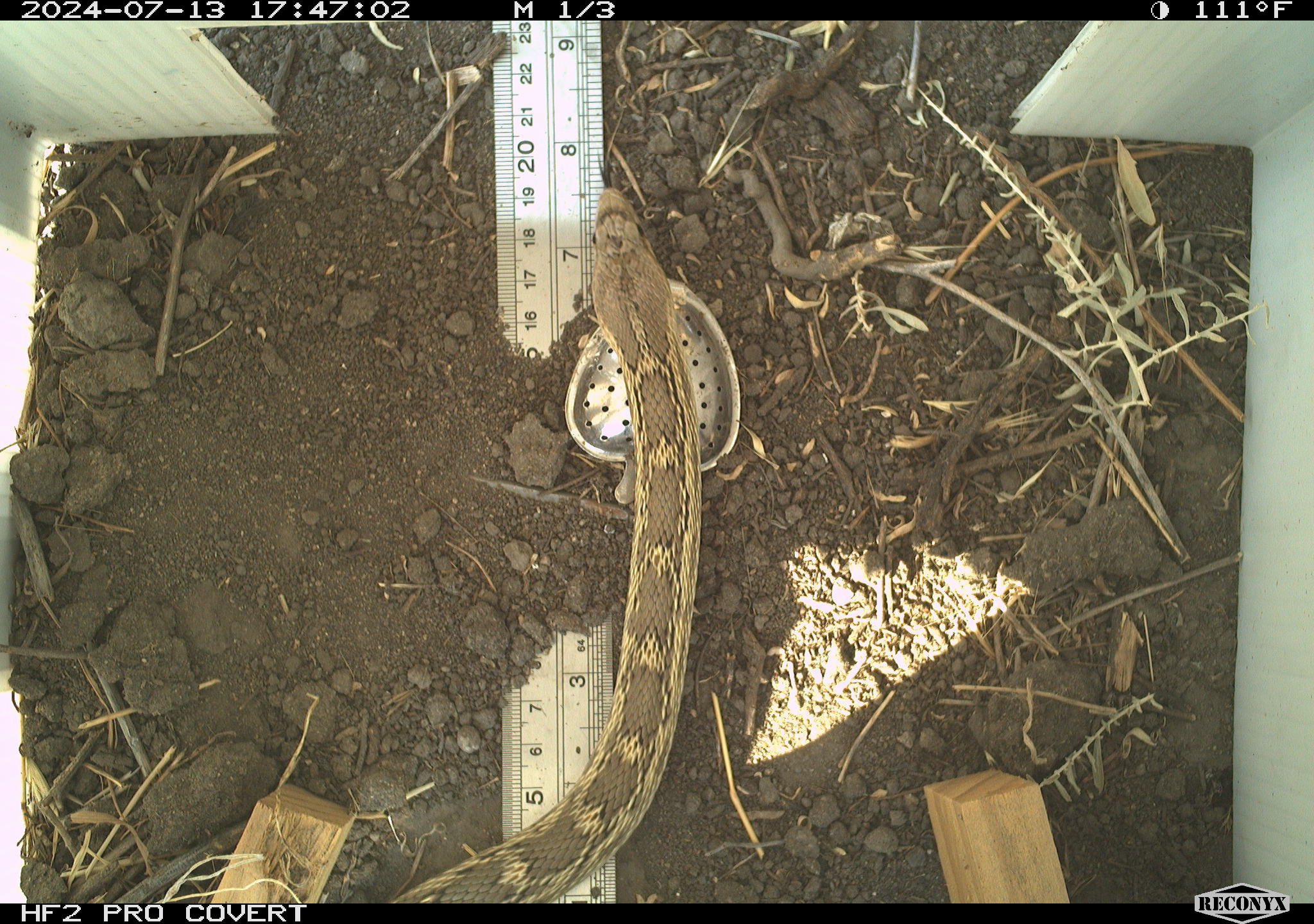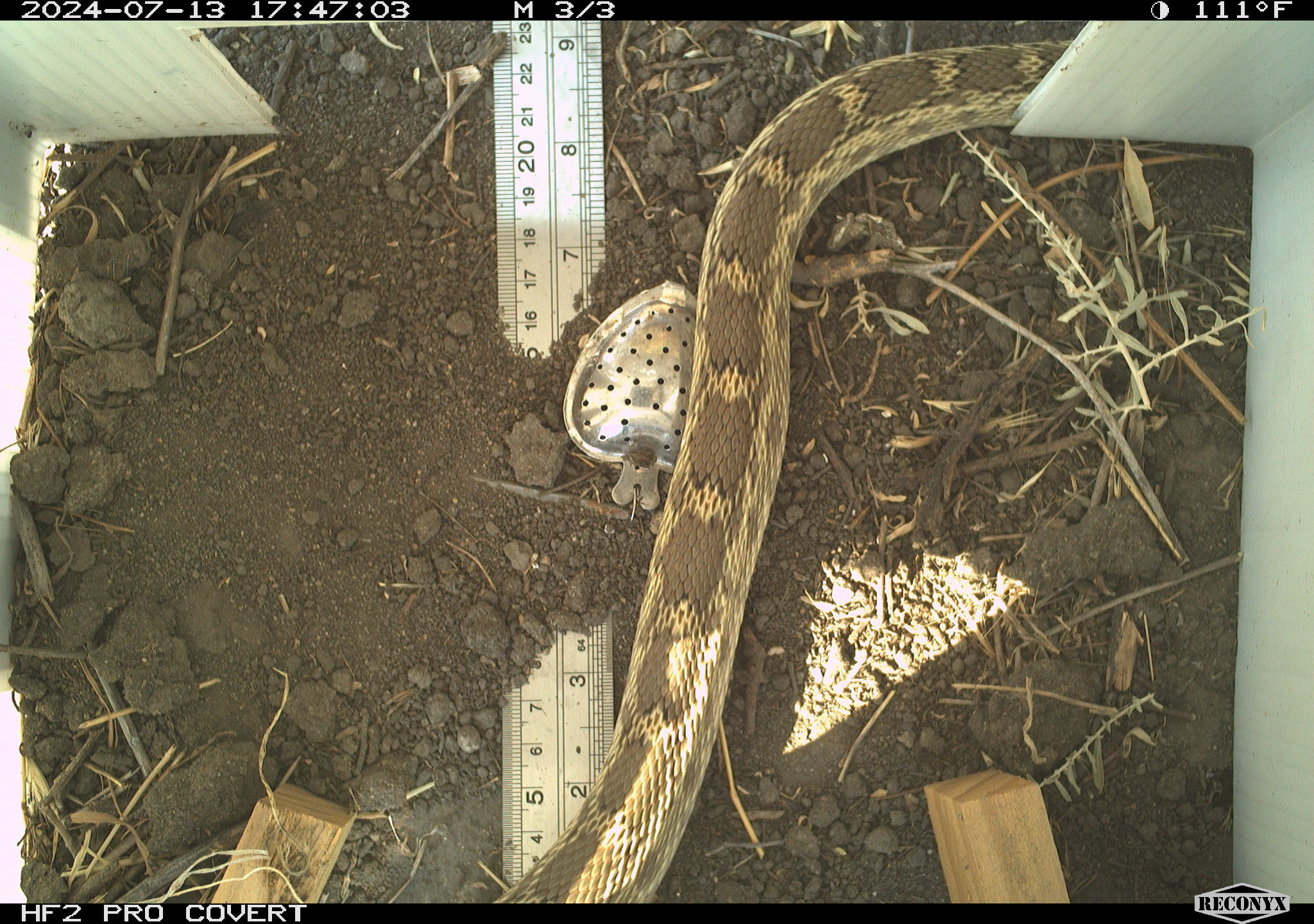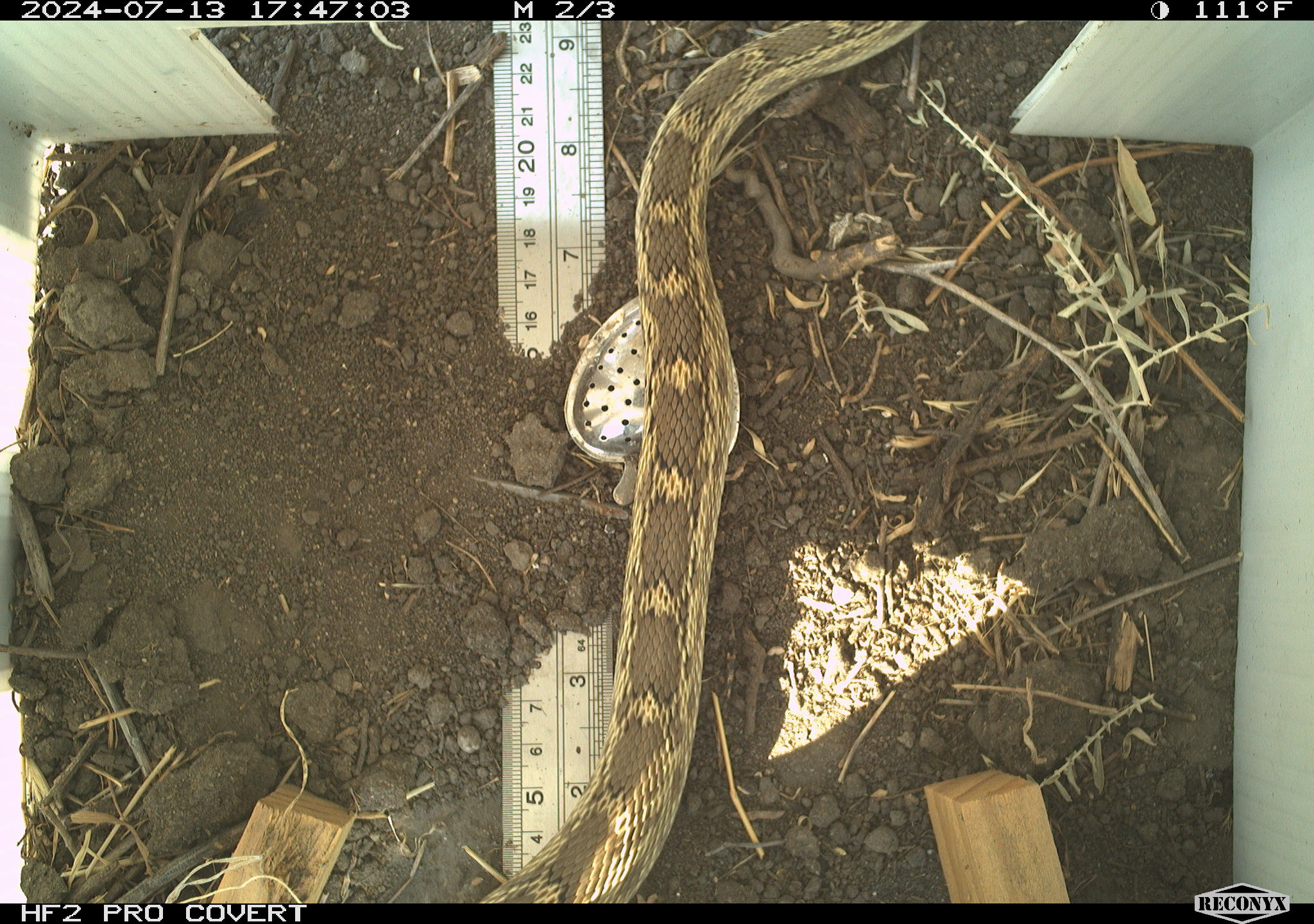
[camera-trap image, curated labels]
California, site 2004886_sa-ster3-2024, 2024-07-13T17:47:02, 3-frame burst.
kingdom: Animalia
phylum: Chordata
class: Reptilia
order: Squamata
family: Colubridae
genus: Pituophis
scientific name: Pituophis catenifer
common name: gophersnake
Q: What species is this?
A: Gophersnake (Pituophis catenifer).